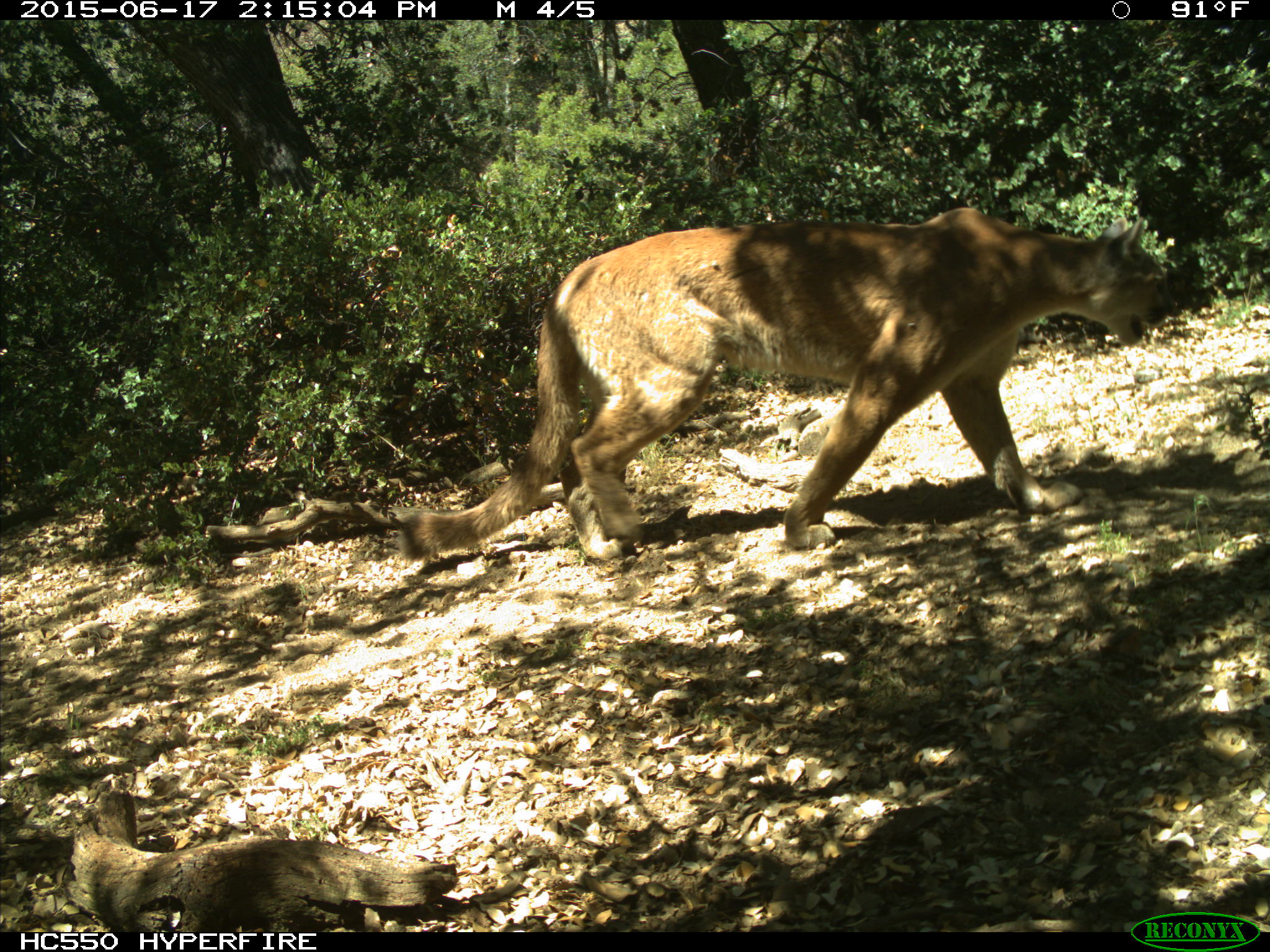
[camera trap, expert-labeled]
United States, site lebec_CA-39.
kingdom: Animalia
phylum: Chordata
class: Mammalia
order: Carnivora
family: Felidae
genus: Puma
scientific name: Puma concolor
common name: mountain lion